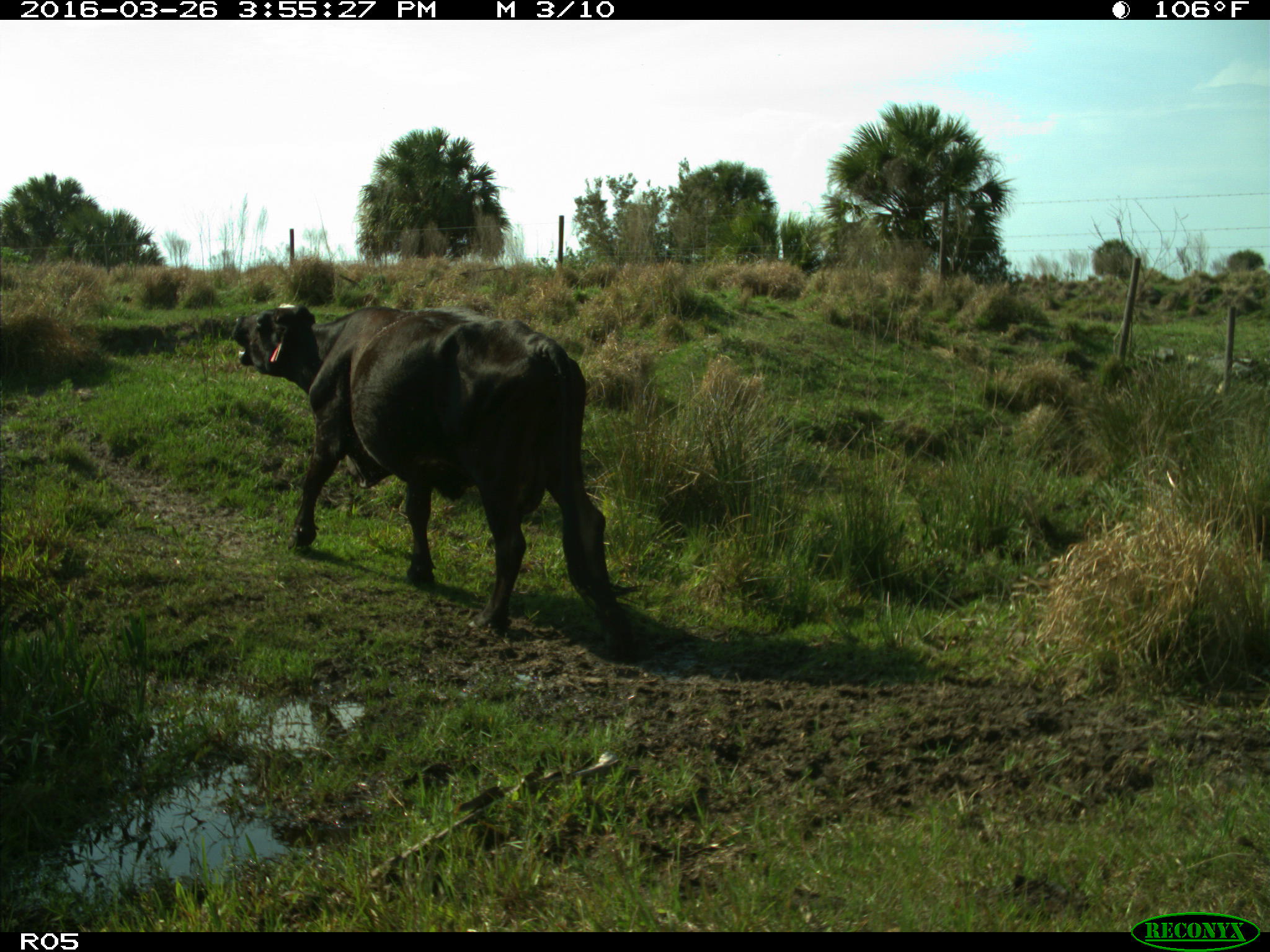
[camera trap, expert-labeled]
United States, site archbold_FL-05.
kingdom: Animalia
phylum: Chordata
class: Mammalia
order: Artiodactyla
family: Bovidae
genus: Bos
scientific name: Bos taurus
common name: domestic cow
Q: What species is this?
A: Bos taurus (domestic cow).